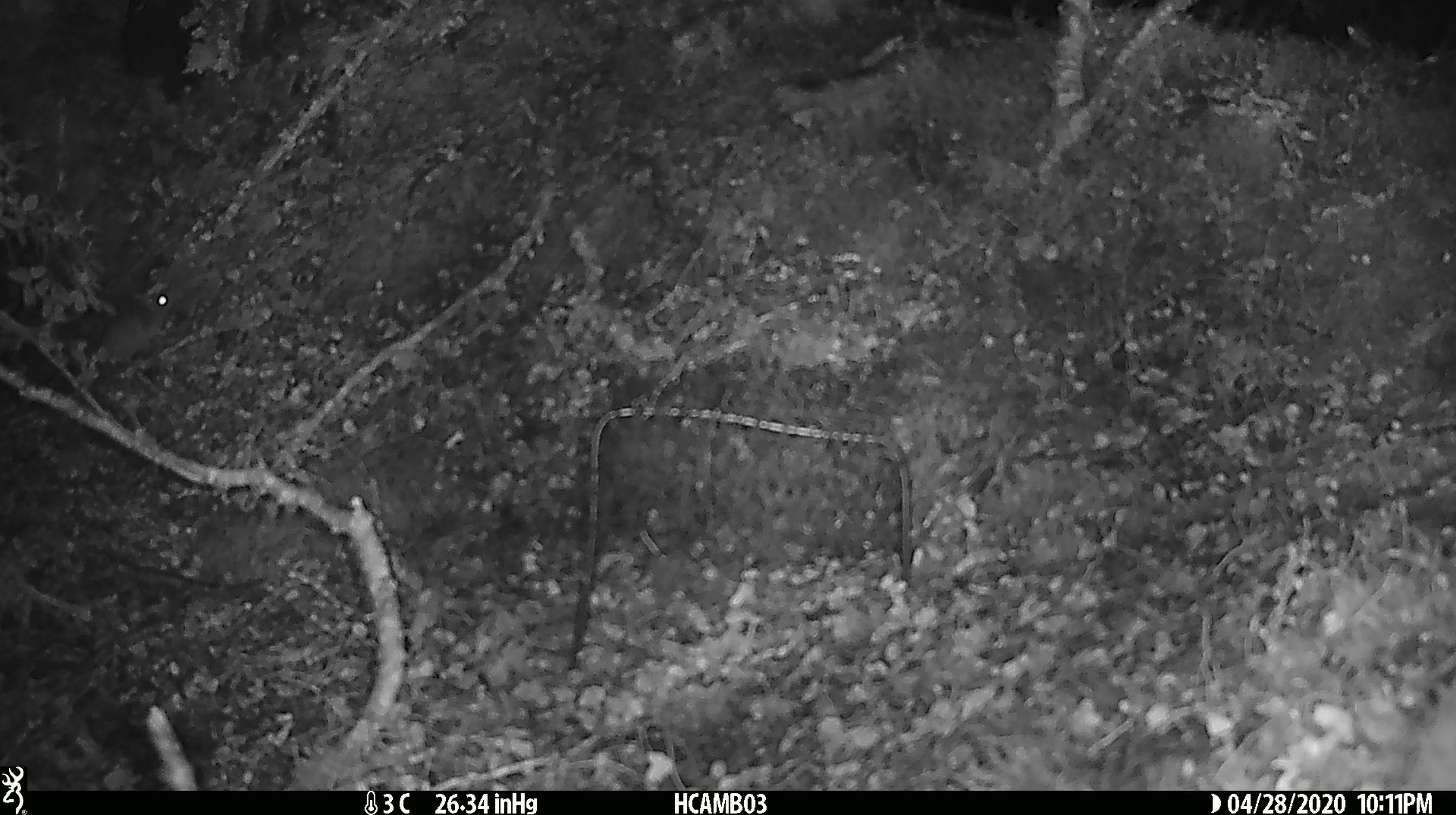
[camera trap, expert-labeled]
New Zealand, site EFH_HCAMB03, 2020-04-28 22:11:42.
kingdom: Animalia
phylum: Chordata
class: Mammalia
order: Rodentia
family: Muridae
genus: Mus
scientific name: Mus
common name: mouse